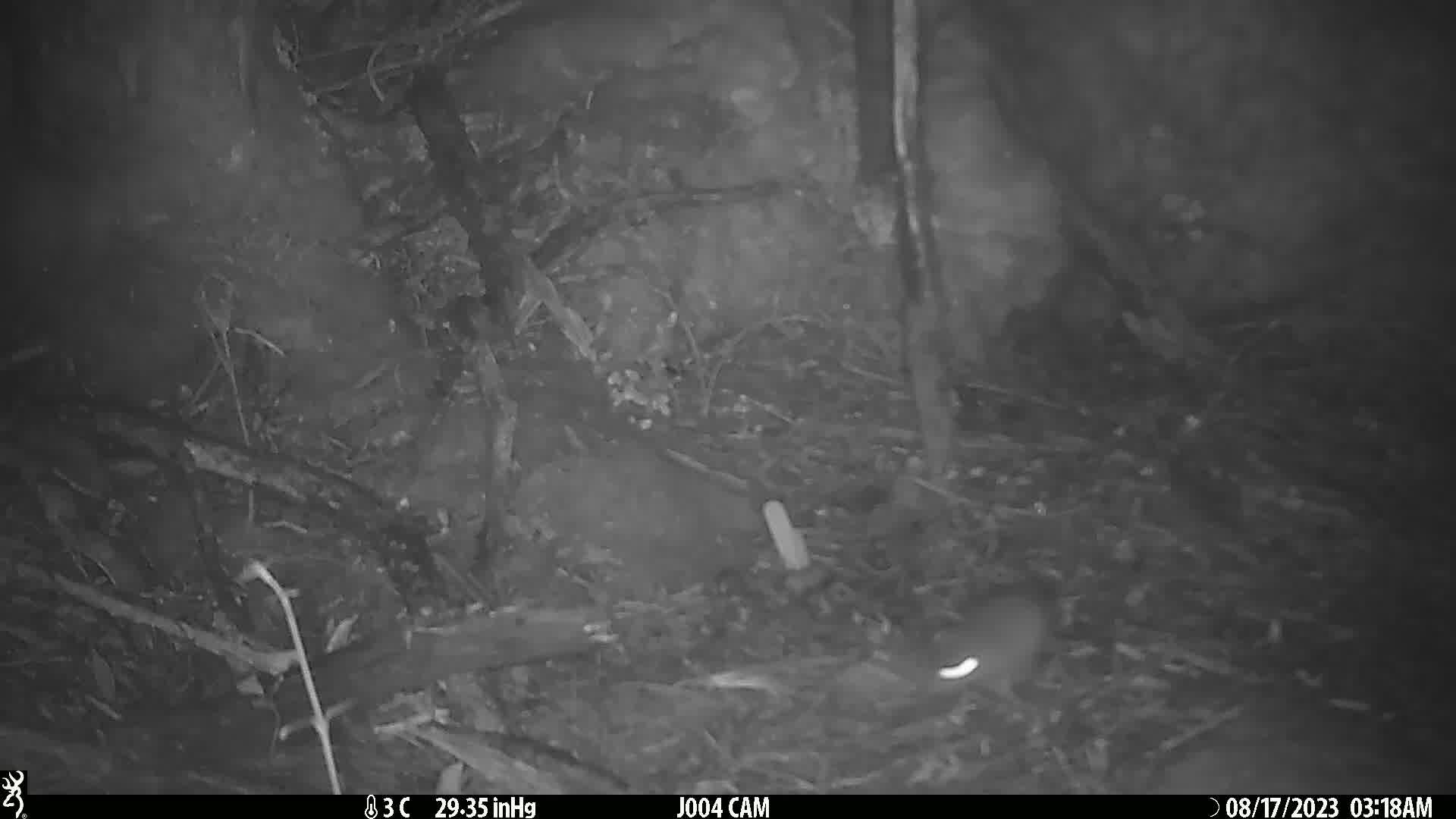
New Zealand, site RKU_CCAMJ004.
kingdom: Animalia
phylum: Chordata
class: Mammalia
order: Rodentia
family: Muridae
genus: Rattus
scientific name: Rattus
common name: rat